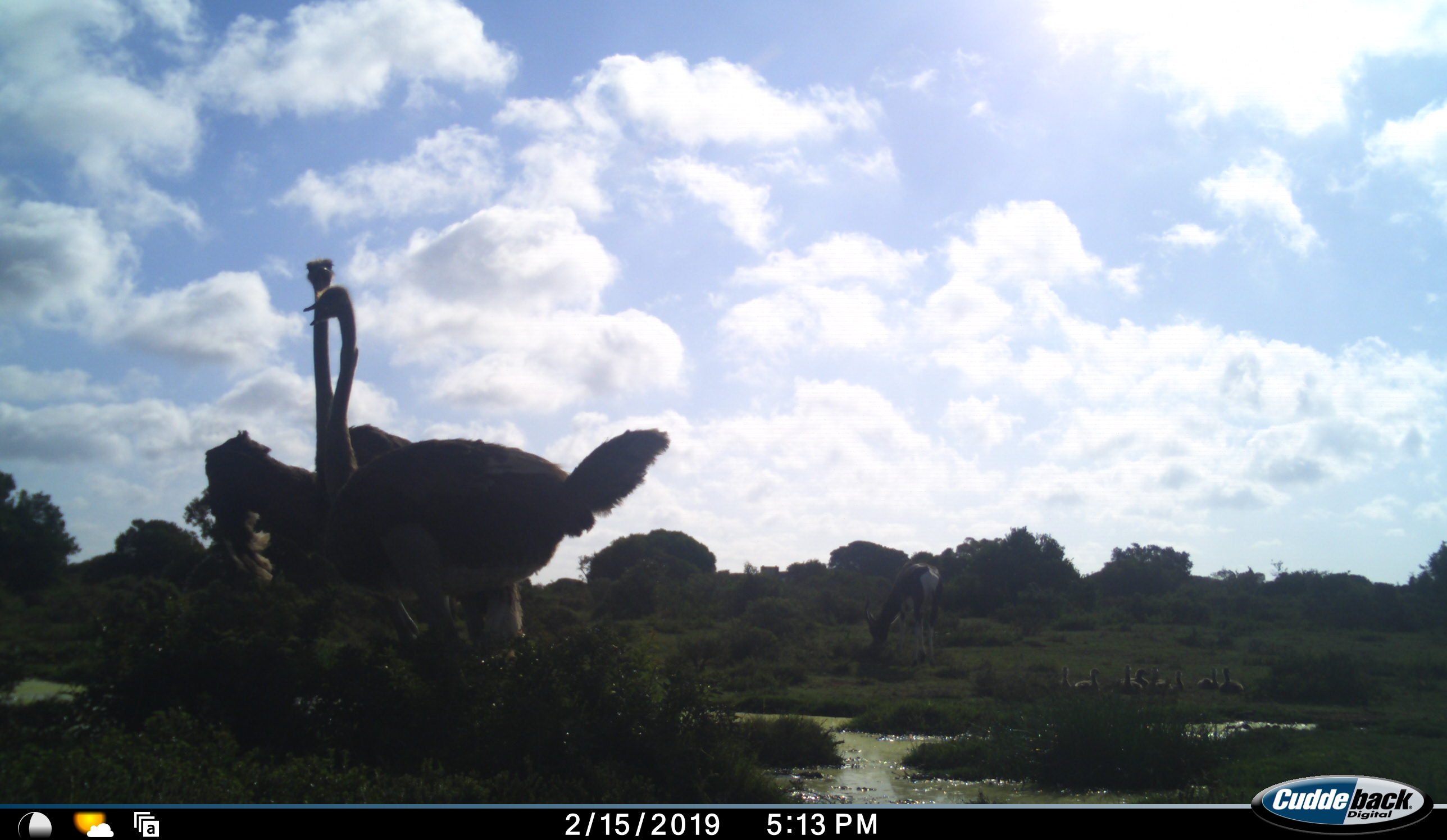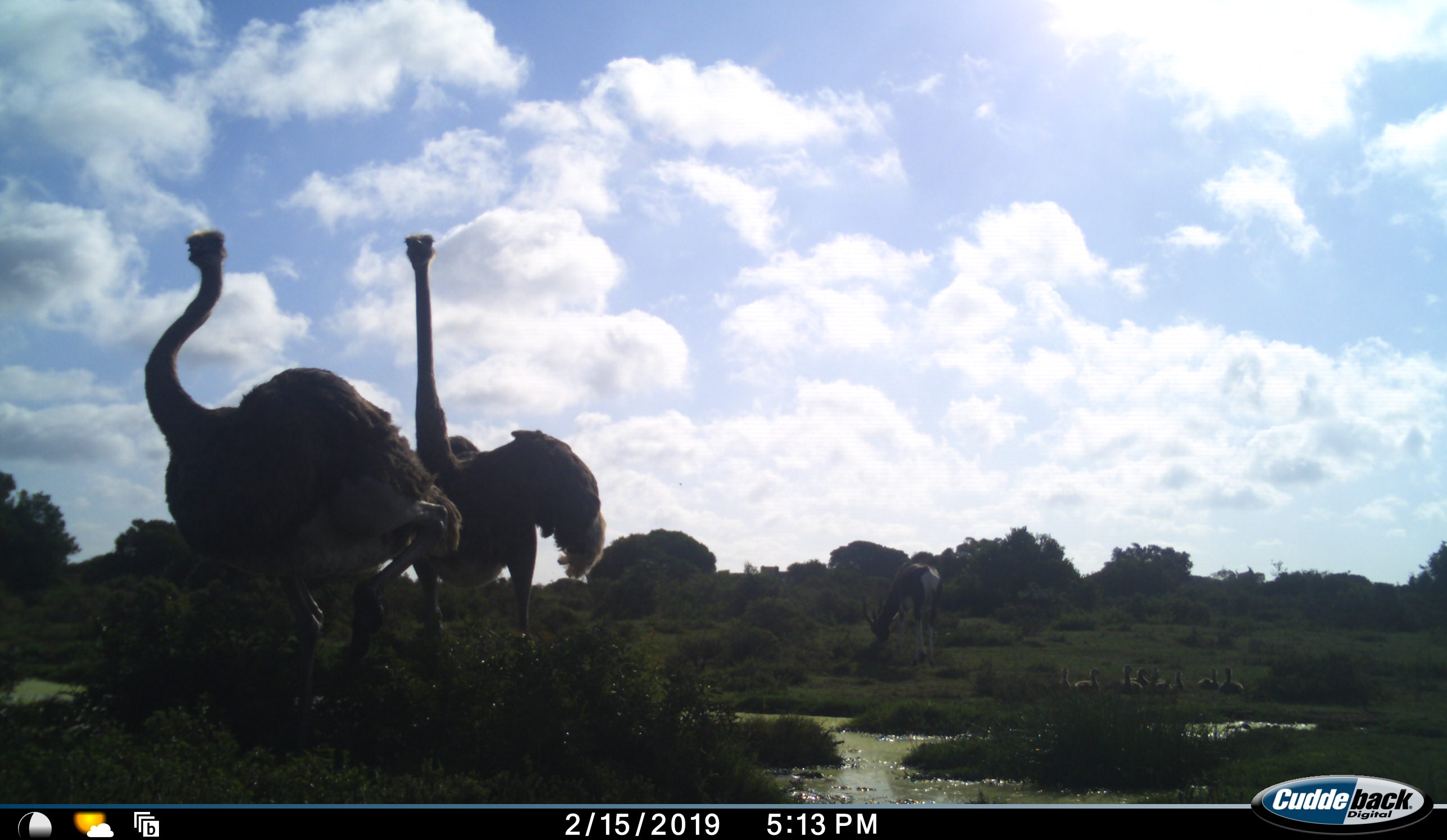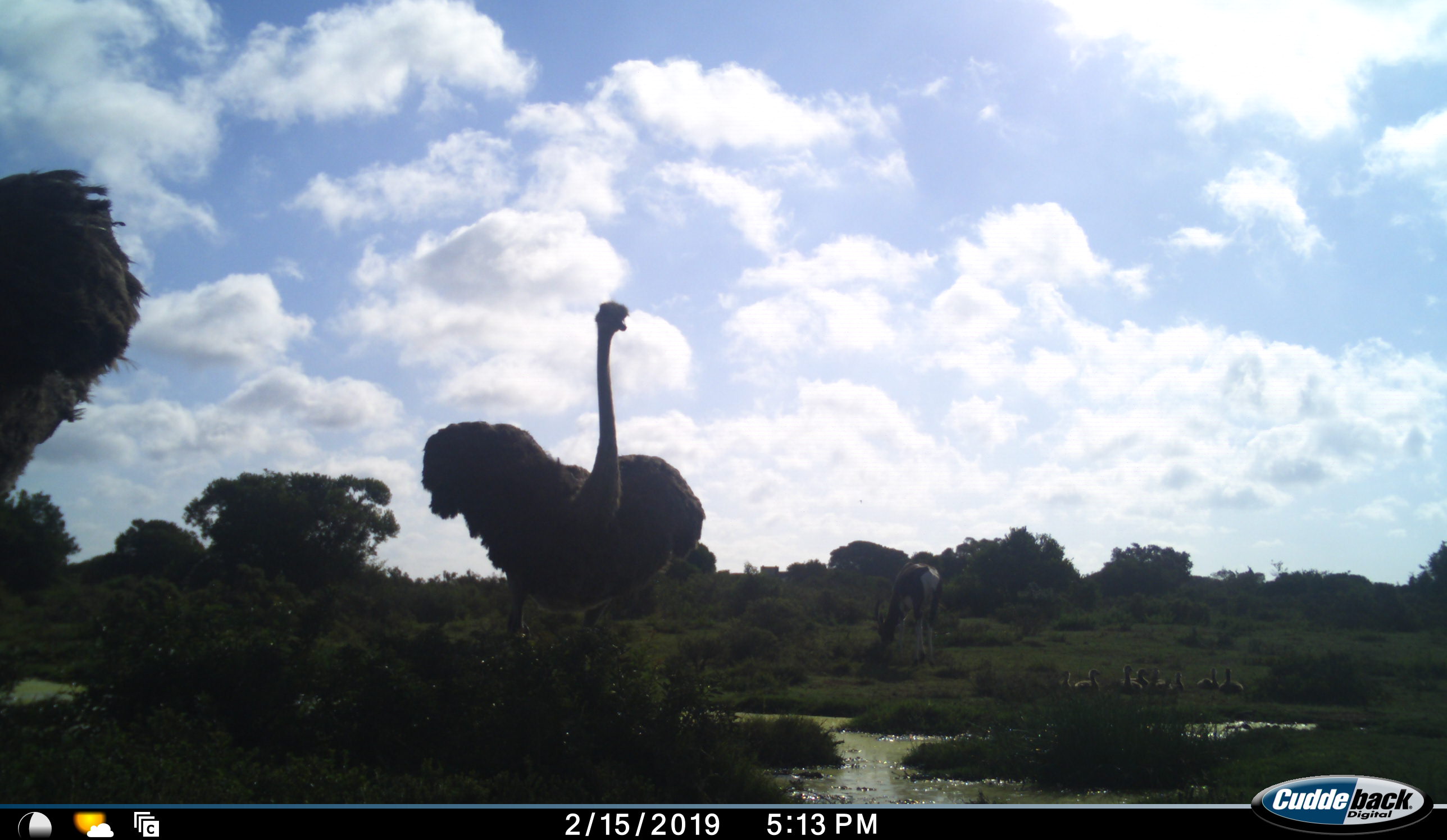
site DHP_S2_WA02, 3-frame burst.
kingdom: Animalia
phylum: Chordata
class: Aves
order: Struthioniformes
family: Struthionidae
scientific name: Struthionidae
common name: ostrich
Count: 2.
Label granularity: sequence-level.